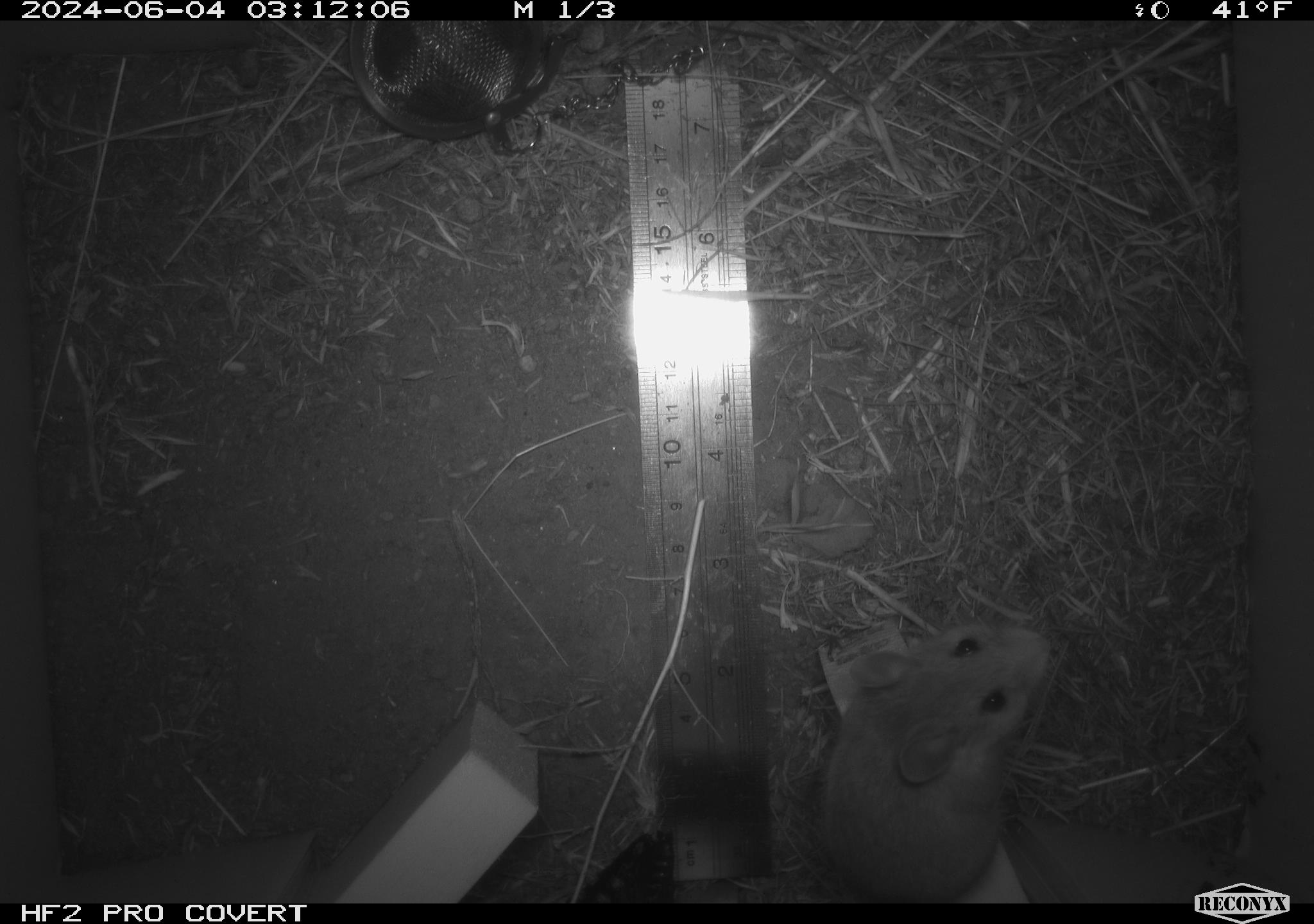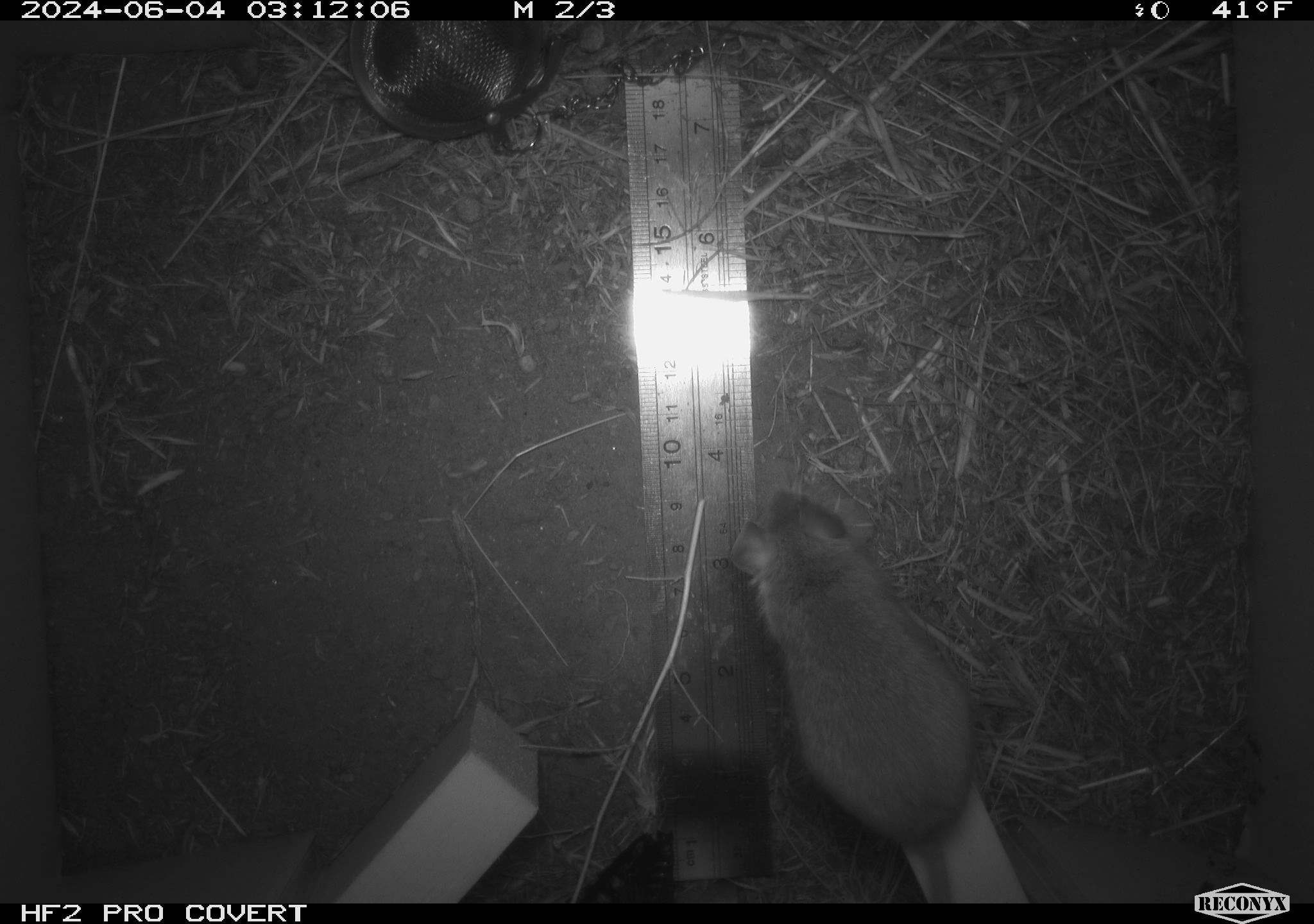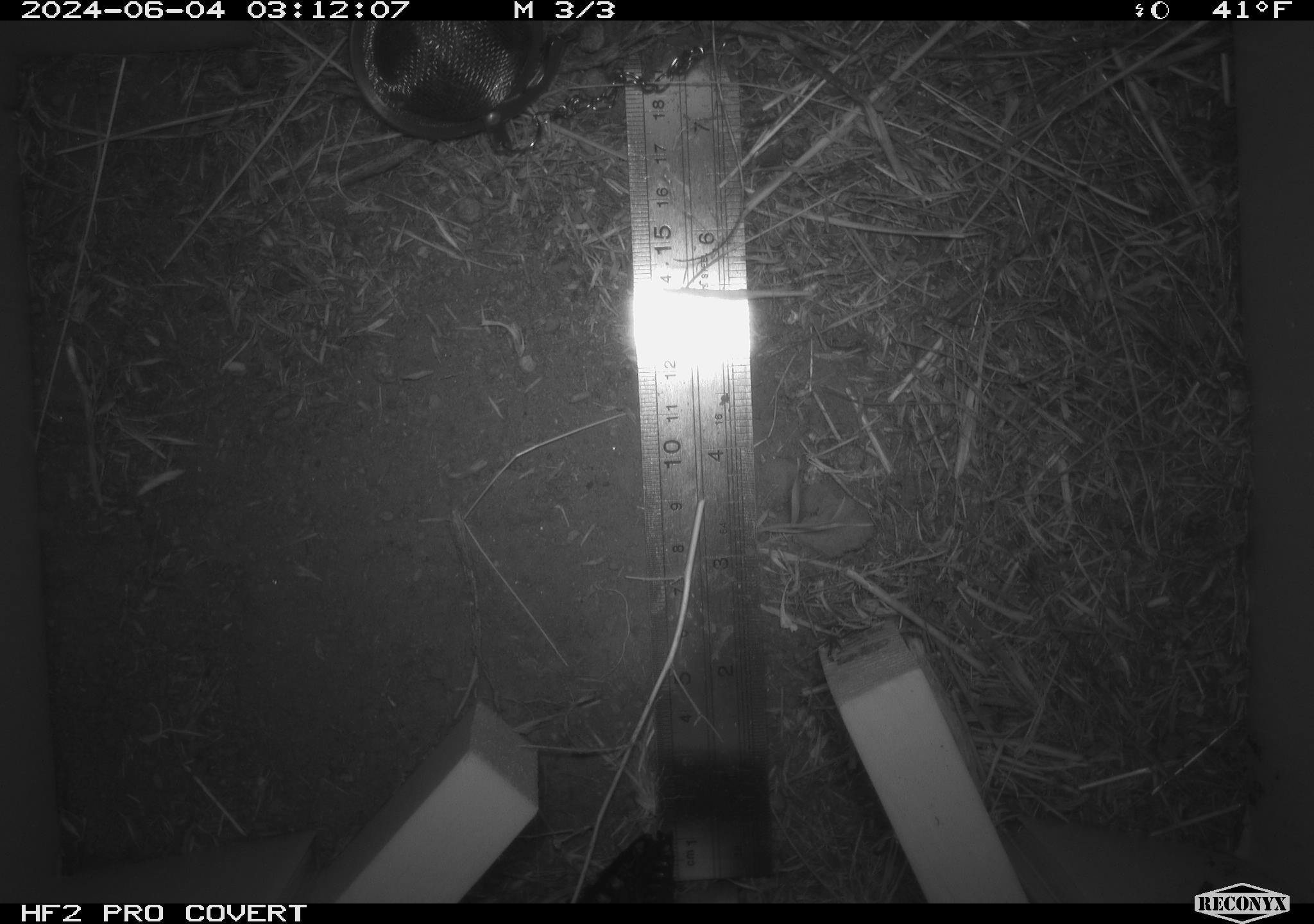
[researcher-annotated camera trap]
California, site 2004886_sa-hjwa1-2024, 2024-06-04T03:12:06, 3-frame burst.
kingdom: Animalia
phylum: Chordata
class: Mammalia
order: Rodentia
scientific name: Rodentia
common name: rodent